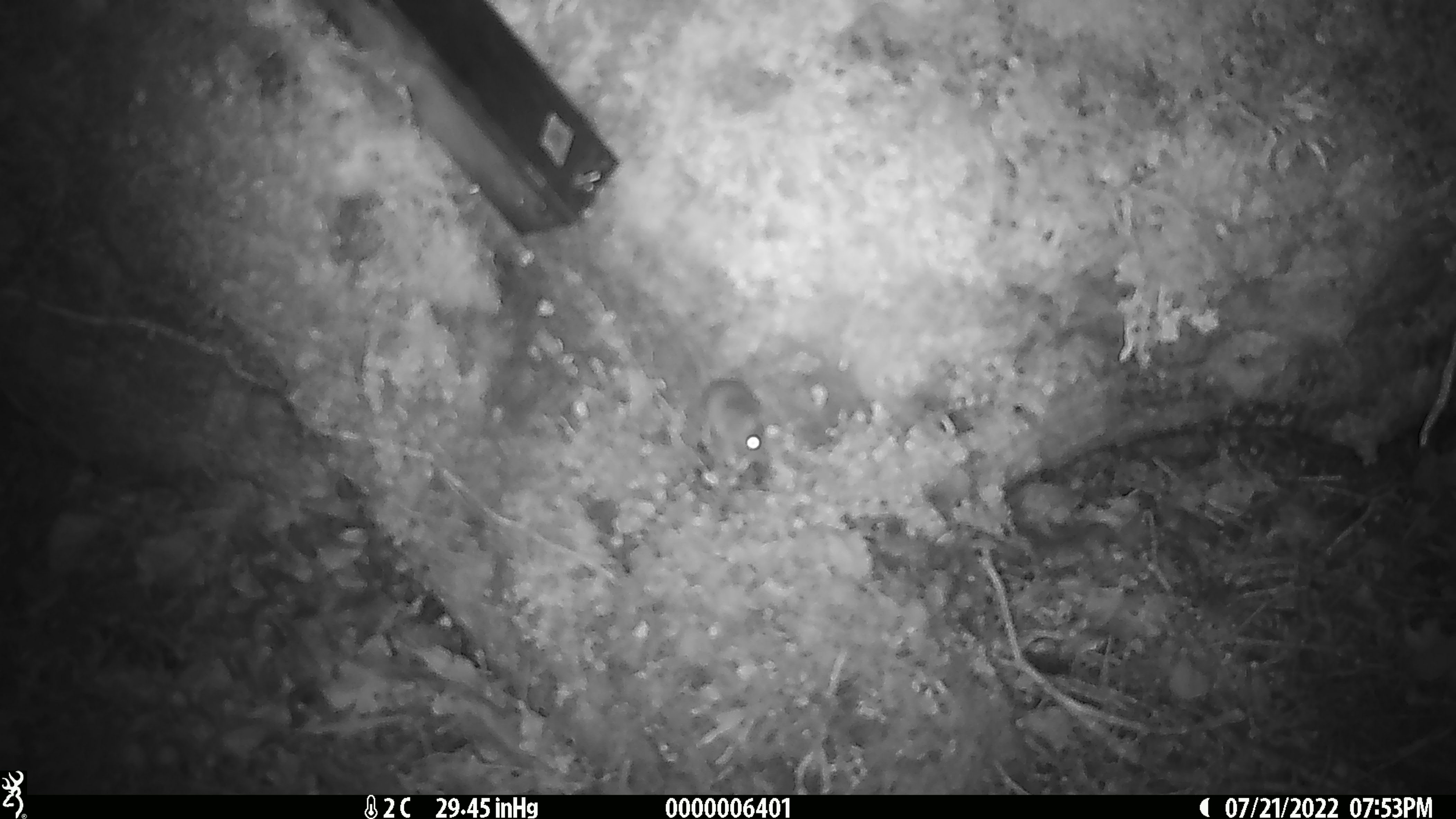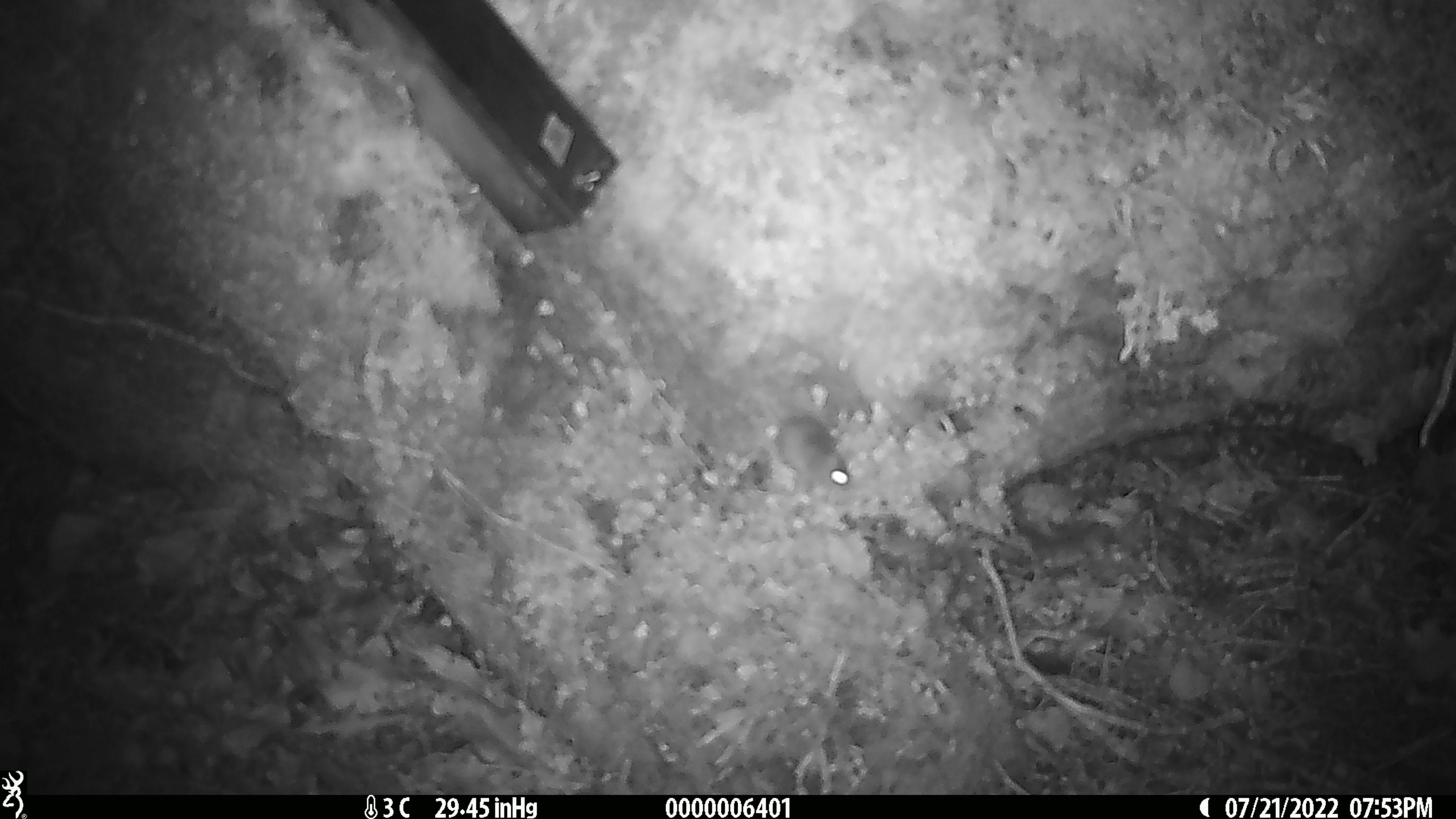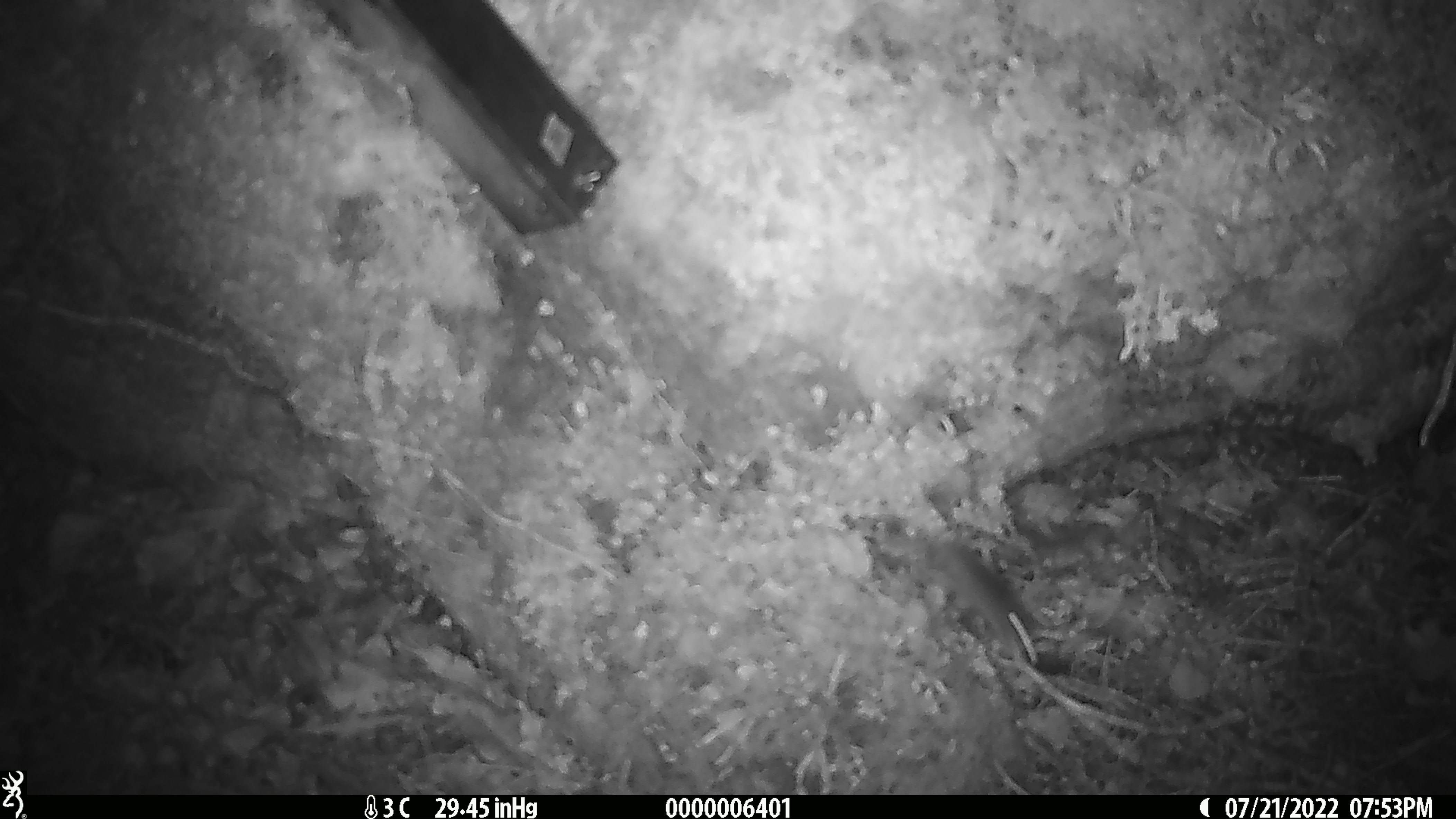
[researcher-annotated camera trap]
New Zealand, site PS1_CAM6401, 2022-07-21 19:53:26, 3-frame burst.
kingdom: Animalia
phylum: Chordata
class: Mammalia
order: Rodentia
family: Muridae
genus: Mus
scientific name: Mus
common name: mouse